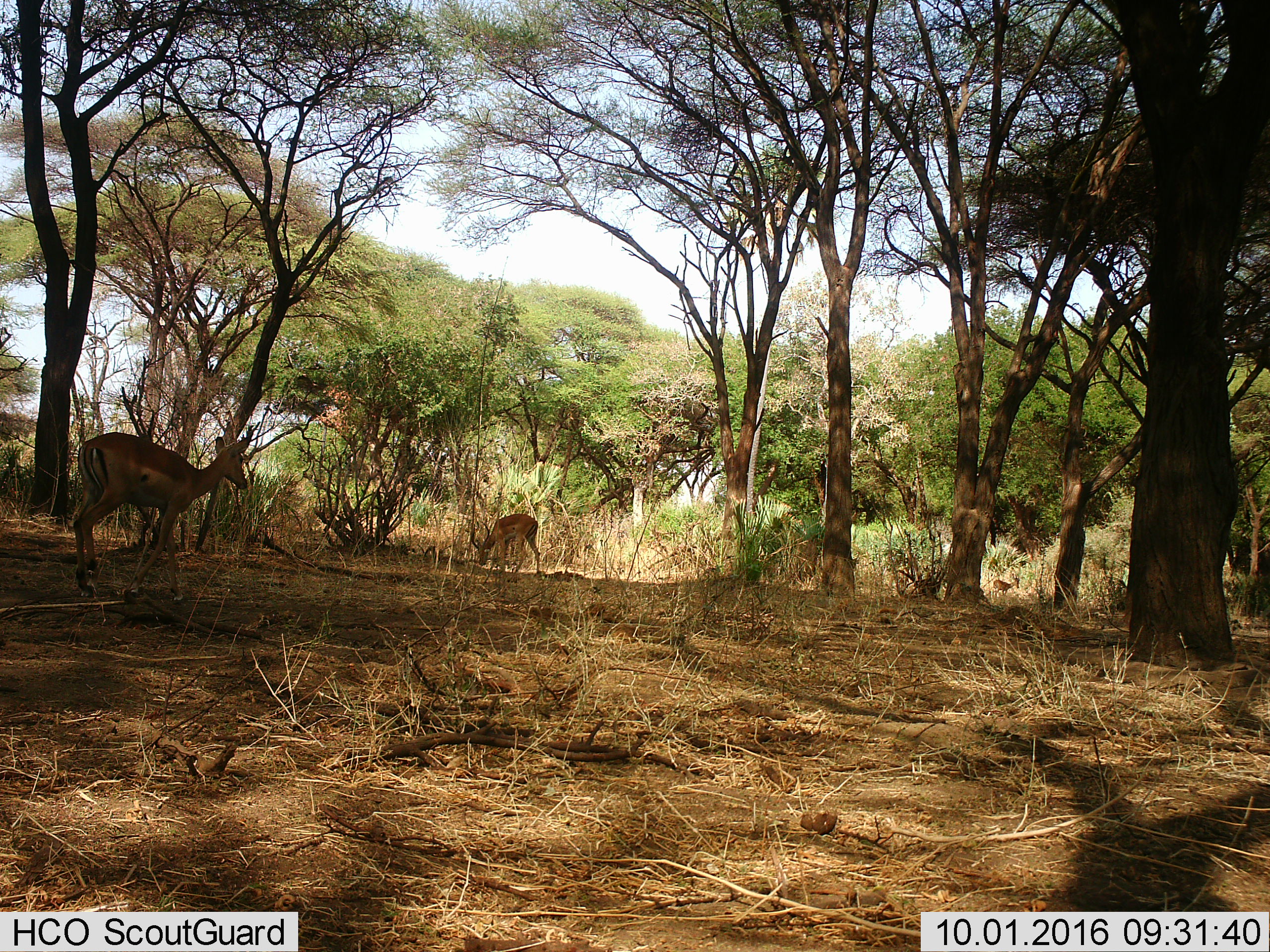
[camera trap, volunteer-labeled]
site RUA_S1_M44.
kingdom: Animalia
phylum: Chordata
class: Mammalia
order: Artiodactyla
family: Bovidae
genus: Aepyceros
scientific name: Aepyceros melampus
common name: impala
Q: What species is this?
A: Impala (Aepyceros melampus).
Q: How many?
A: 3.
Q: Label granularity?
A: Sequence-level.